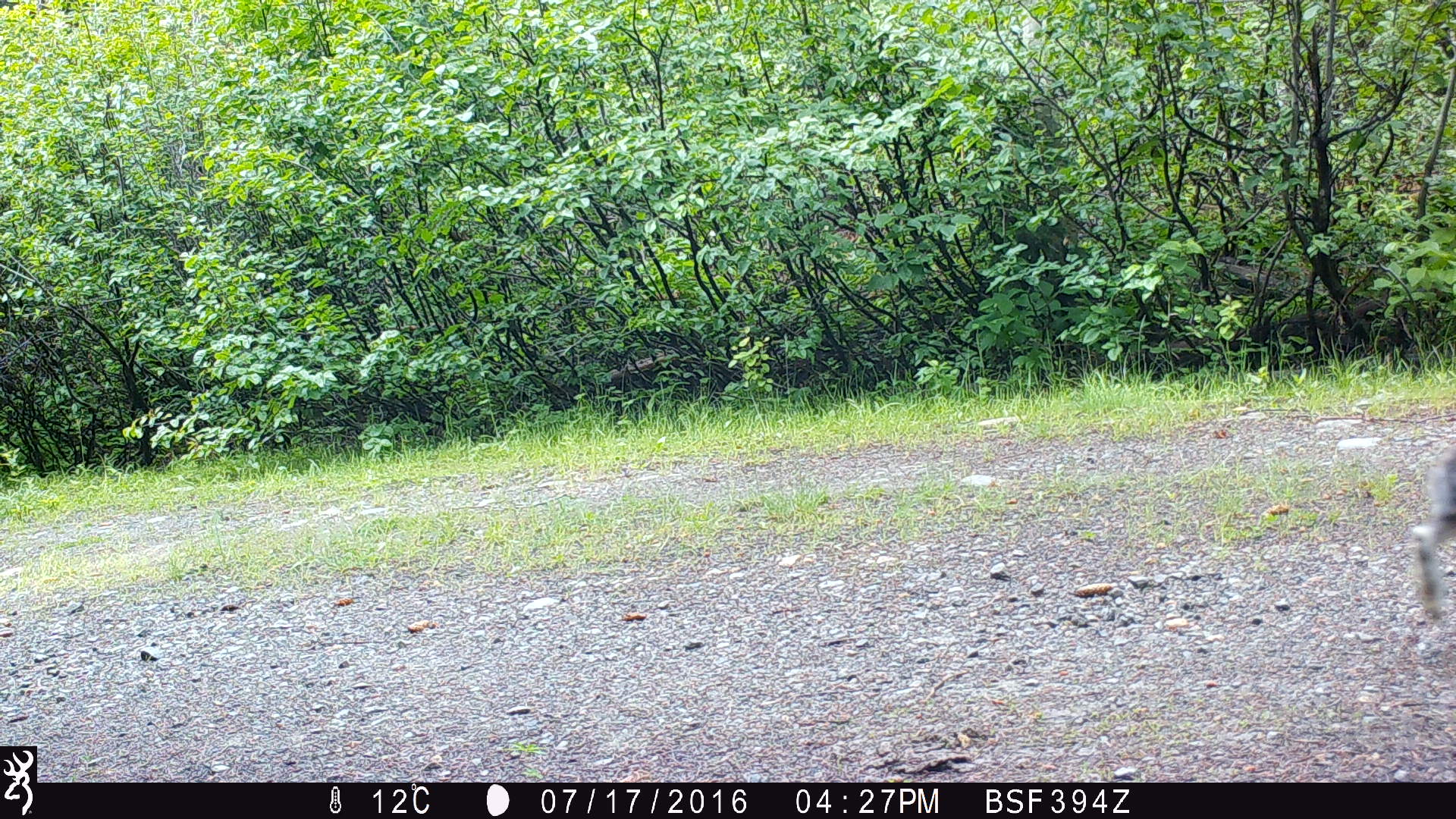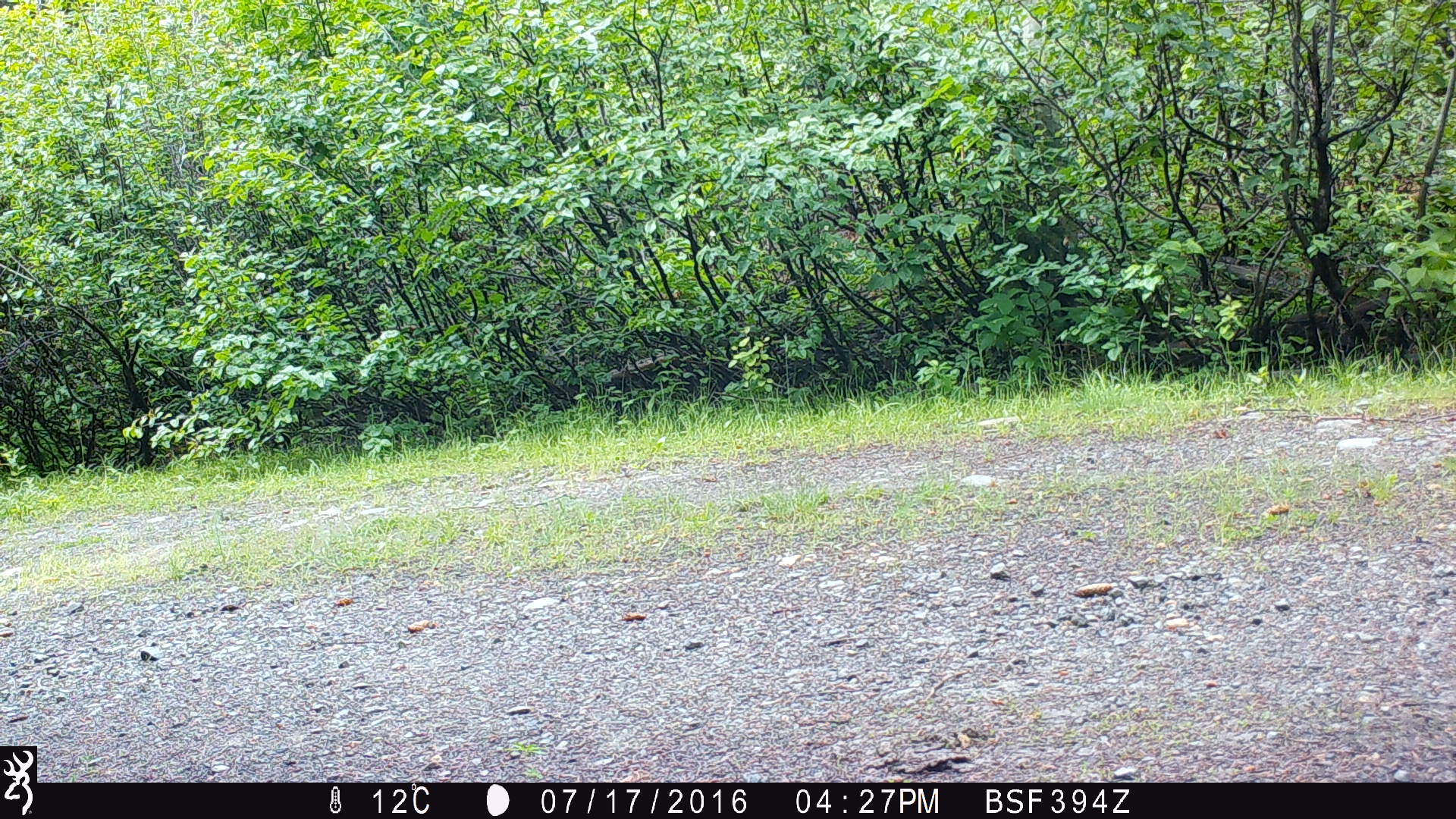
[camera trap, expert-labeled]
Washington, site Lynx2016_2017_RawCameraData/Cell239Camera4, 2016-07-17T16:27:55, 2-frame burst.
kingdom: Animalia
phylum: Chordata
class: Mammalia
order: Lagomorpha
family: Leporidae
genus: Lepus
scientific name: Lepus americanus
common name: snowshoe hare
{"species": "Lepus americanus (snowshoe hare)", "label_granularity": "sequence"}